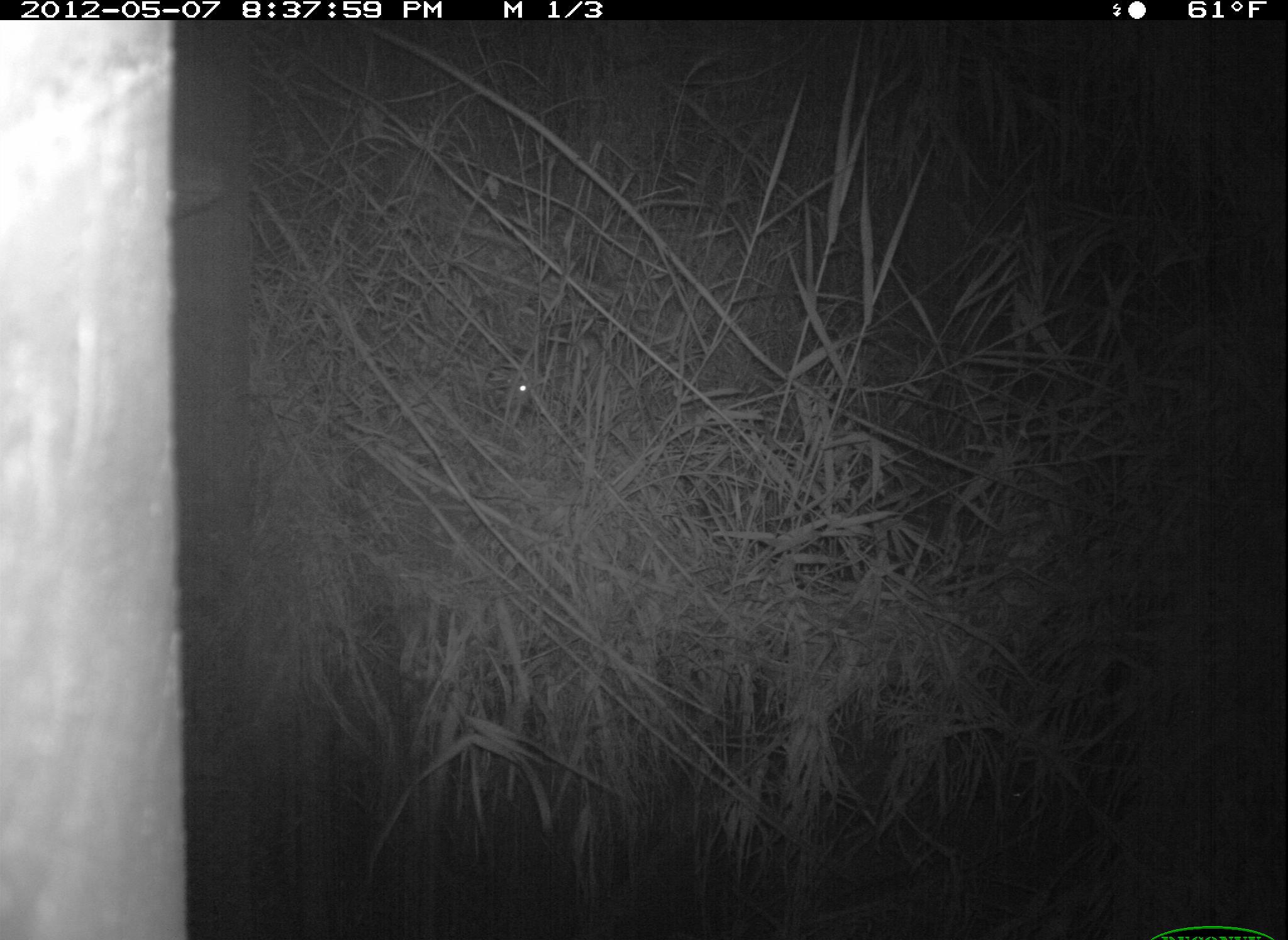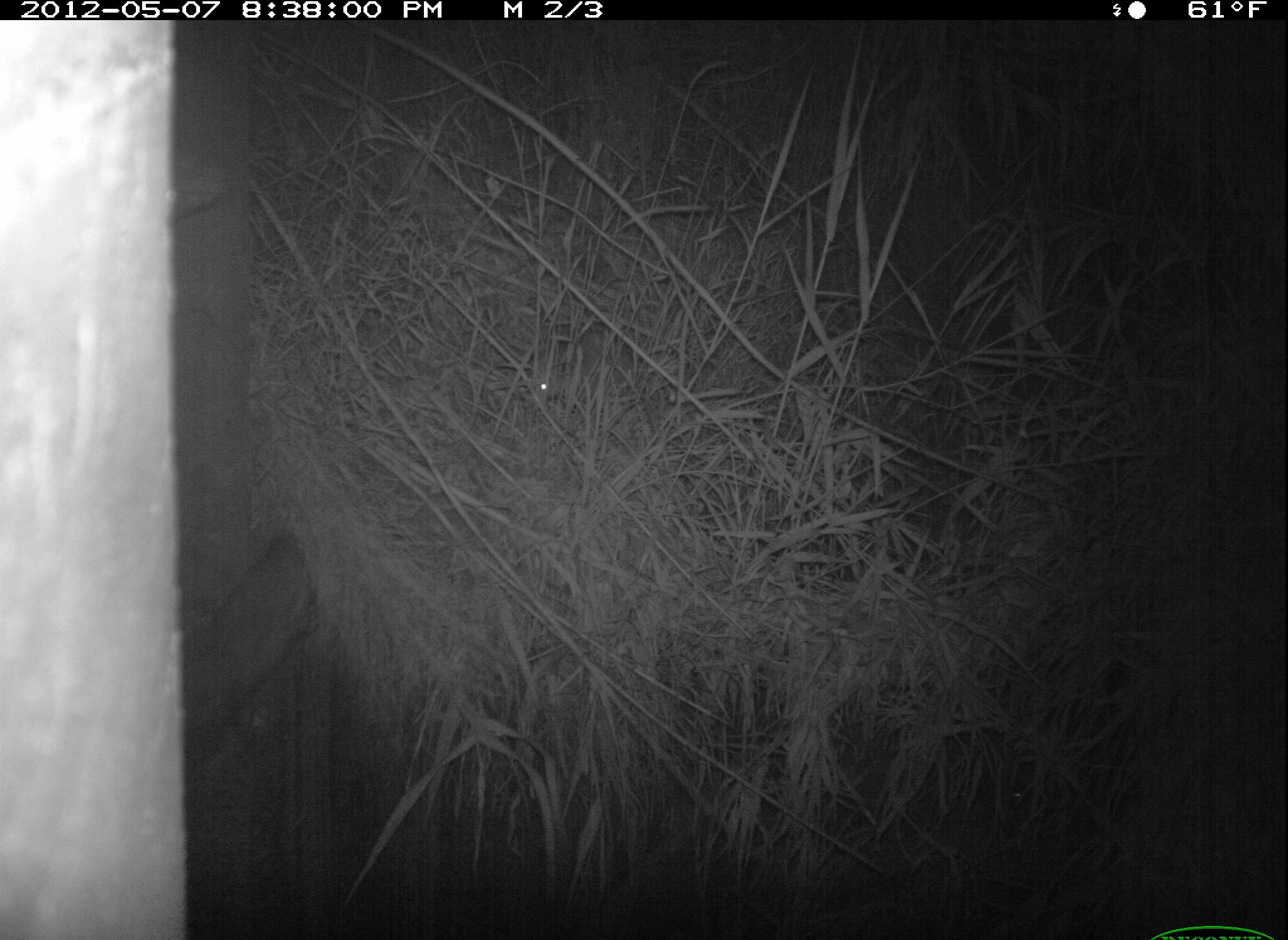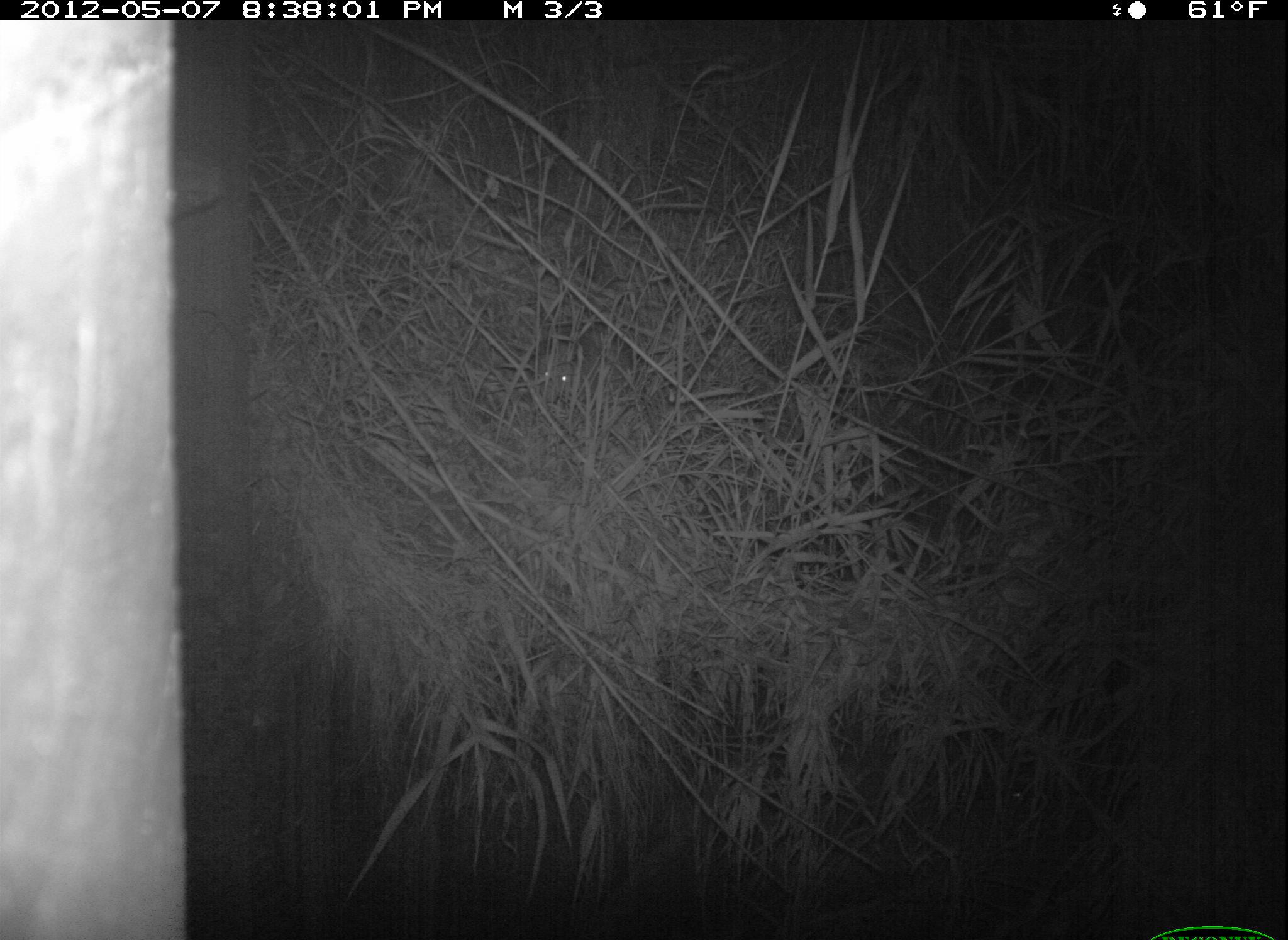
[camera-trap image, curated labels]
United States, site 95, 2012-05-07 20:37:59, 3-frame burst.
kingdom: Animalia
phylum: Chordata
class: Mammalia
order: Didelphimorphia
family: Didelphidae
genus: Didelphis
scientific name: Didelphis virginiana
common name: virginia opossum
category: opossum